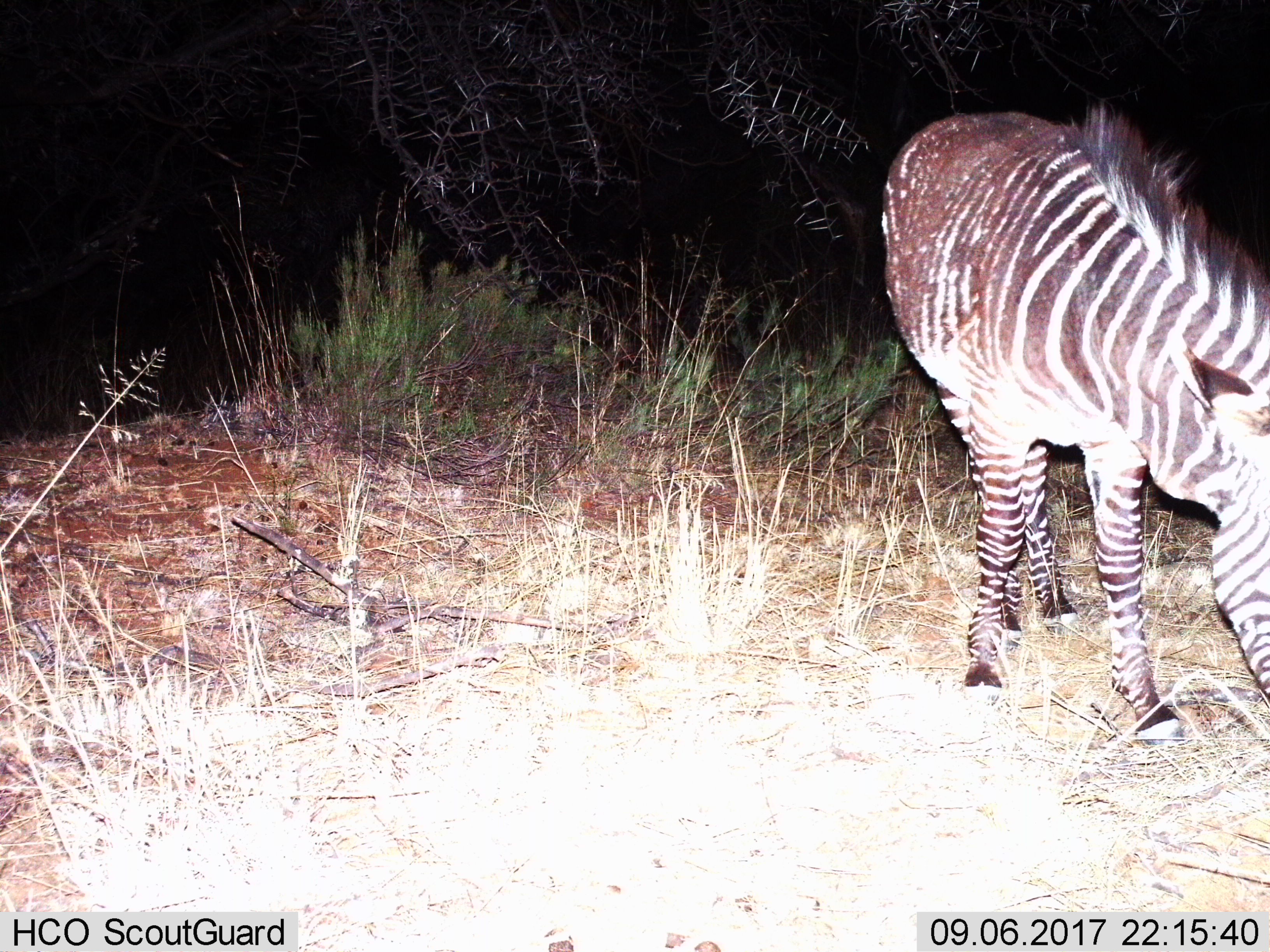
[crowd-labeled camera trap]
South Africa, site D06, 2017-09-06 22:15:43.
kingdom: Animalia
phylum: Chordata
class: Mammalia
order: Perissodactyla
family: Equidae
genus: Equus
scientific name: Equus zebra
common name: mountain zebra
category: zebramountain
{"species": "zebramountain (mountain zebra) (Equus zebra)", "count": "1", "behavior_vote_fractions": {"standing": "12%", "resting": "0%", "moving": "0%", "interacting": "0%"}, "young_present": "0%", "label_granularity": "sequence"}